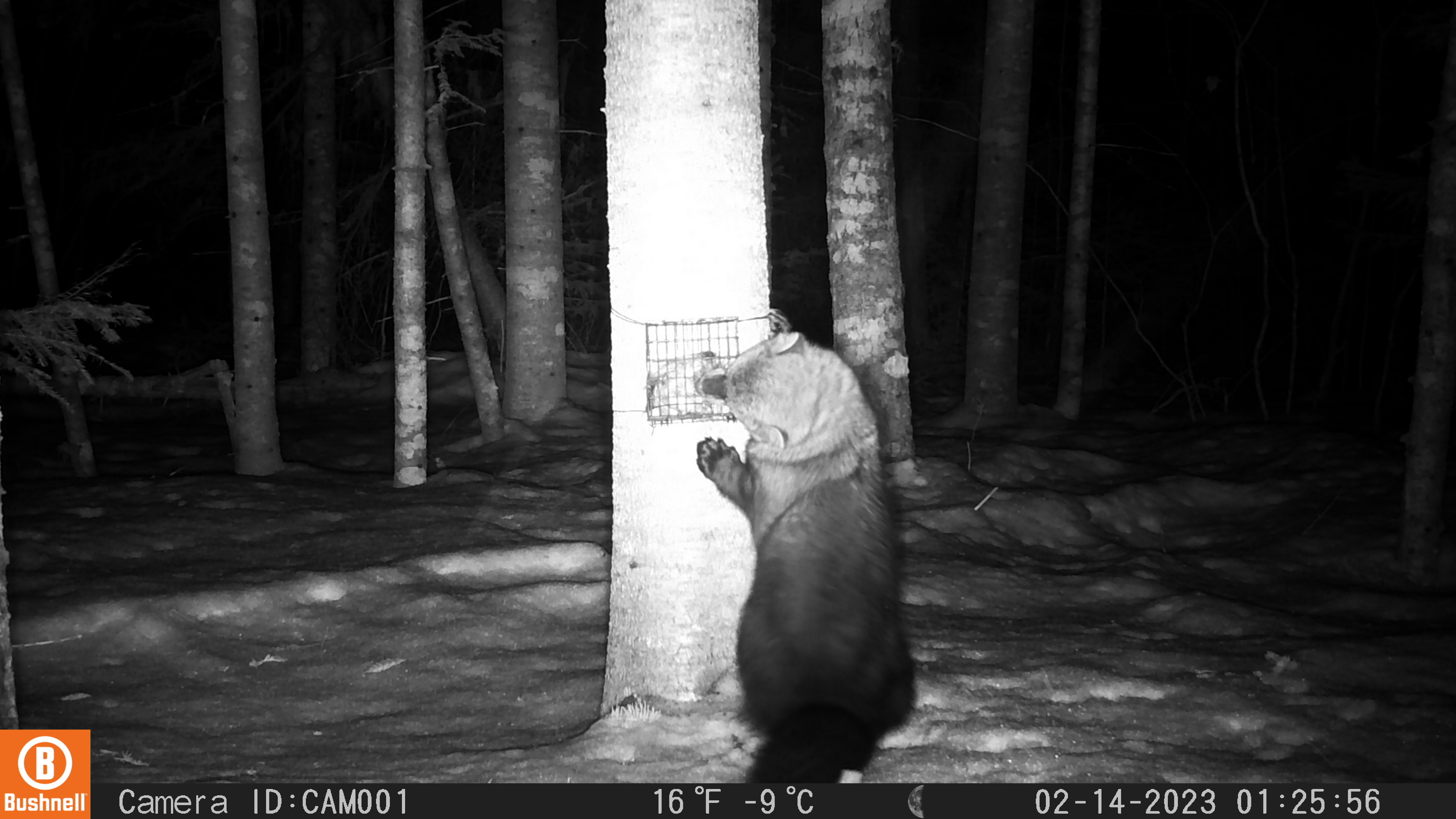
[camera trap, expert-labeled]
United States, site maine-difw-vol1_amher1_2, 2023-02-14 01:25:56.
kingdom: Animalia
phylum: Chordata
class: Mammalia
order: Carnivora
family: Mustelidae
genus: Pekania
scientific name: Pekania pennanti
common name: fisher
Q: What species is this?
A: Fisher (Pekania pennanti).